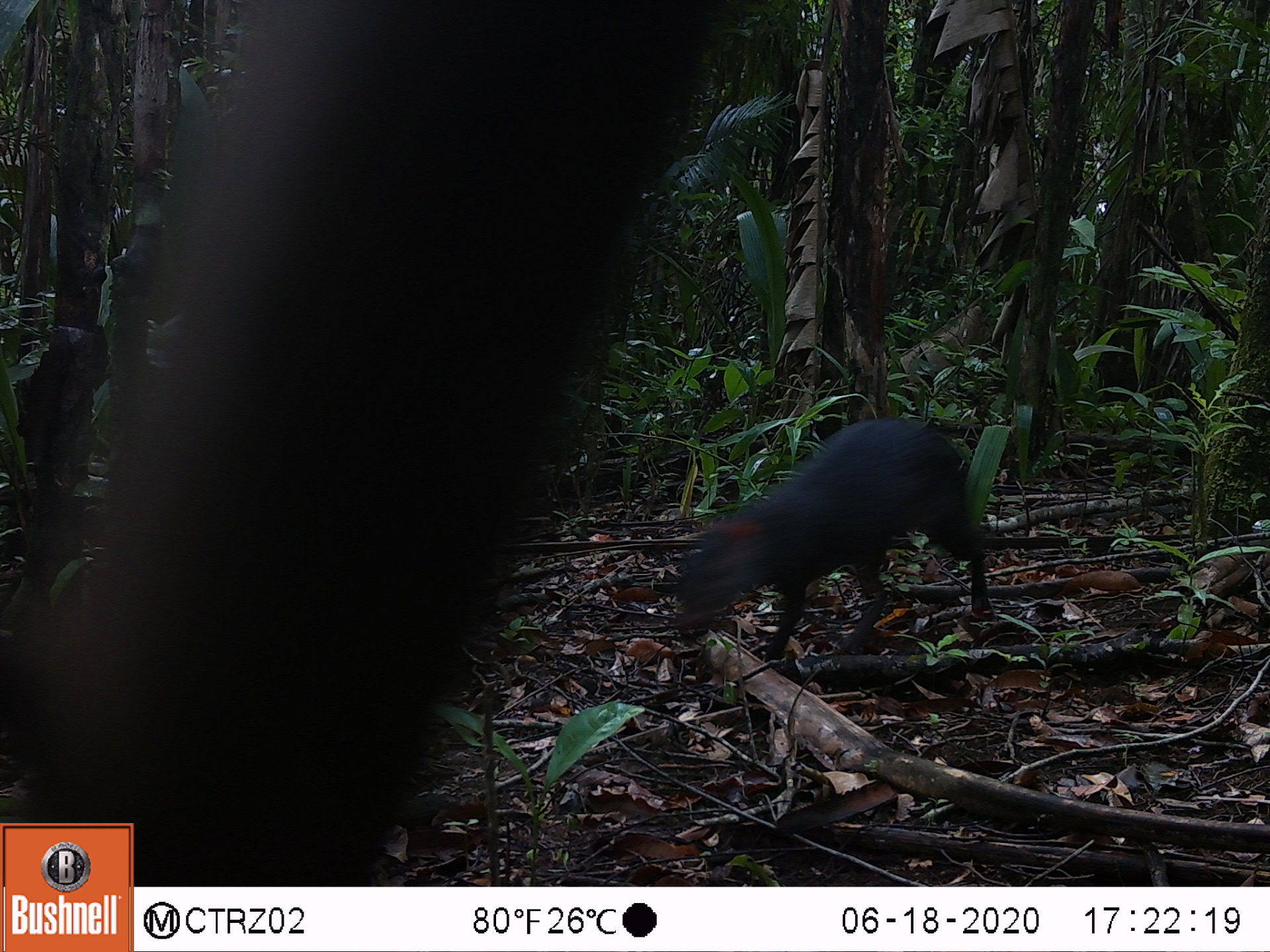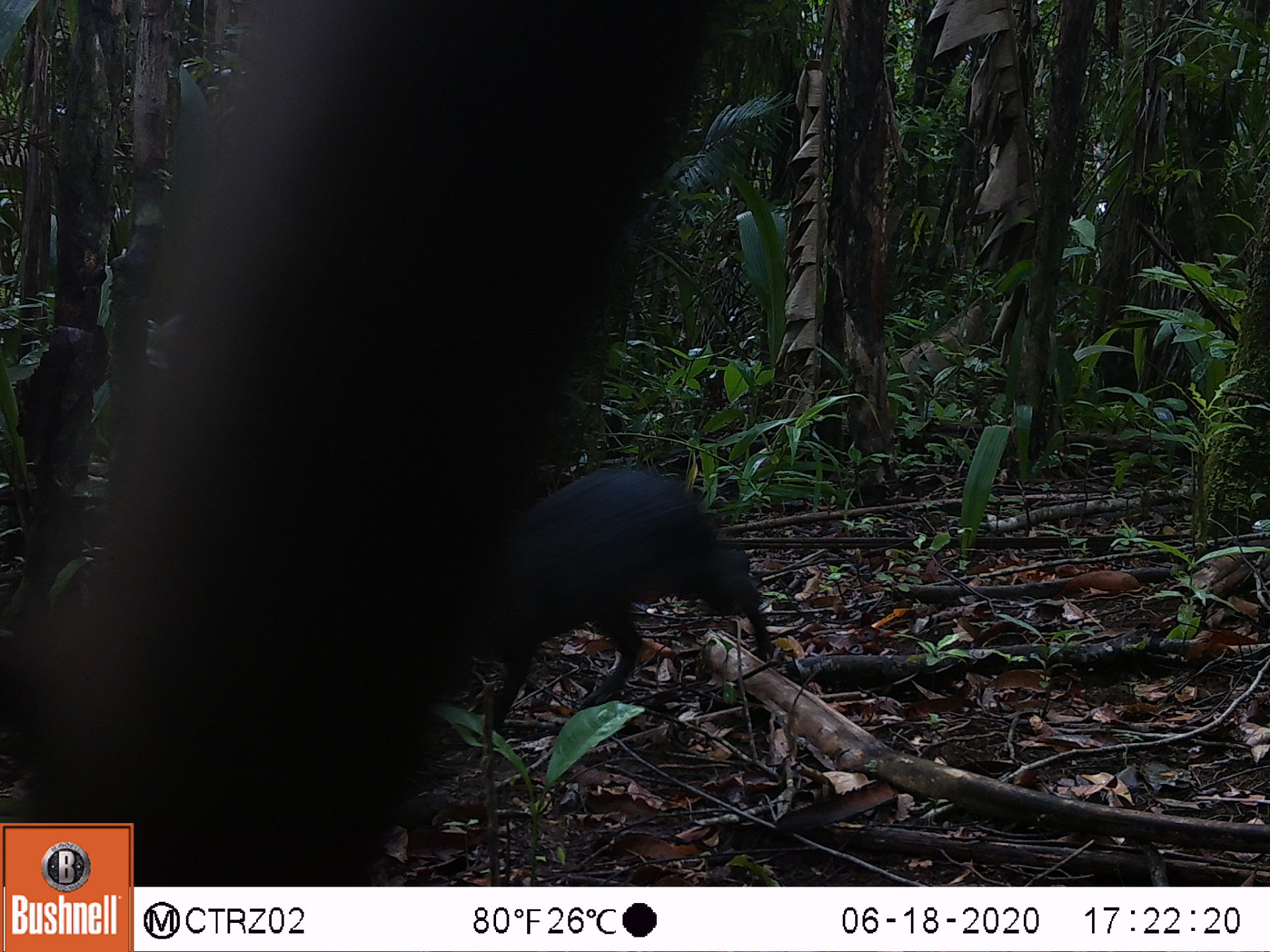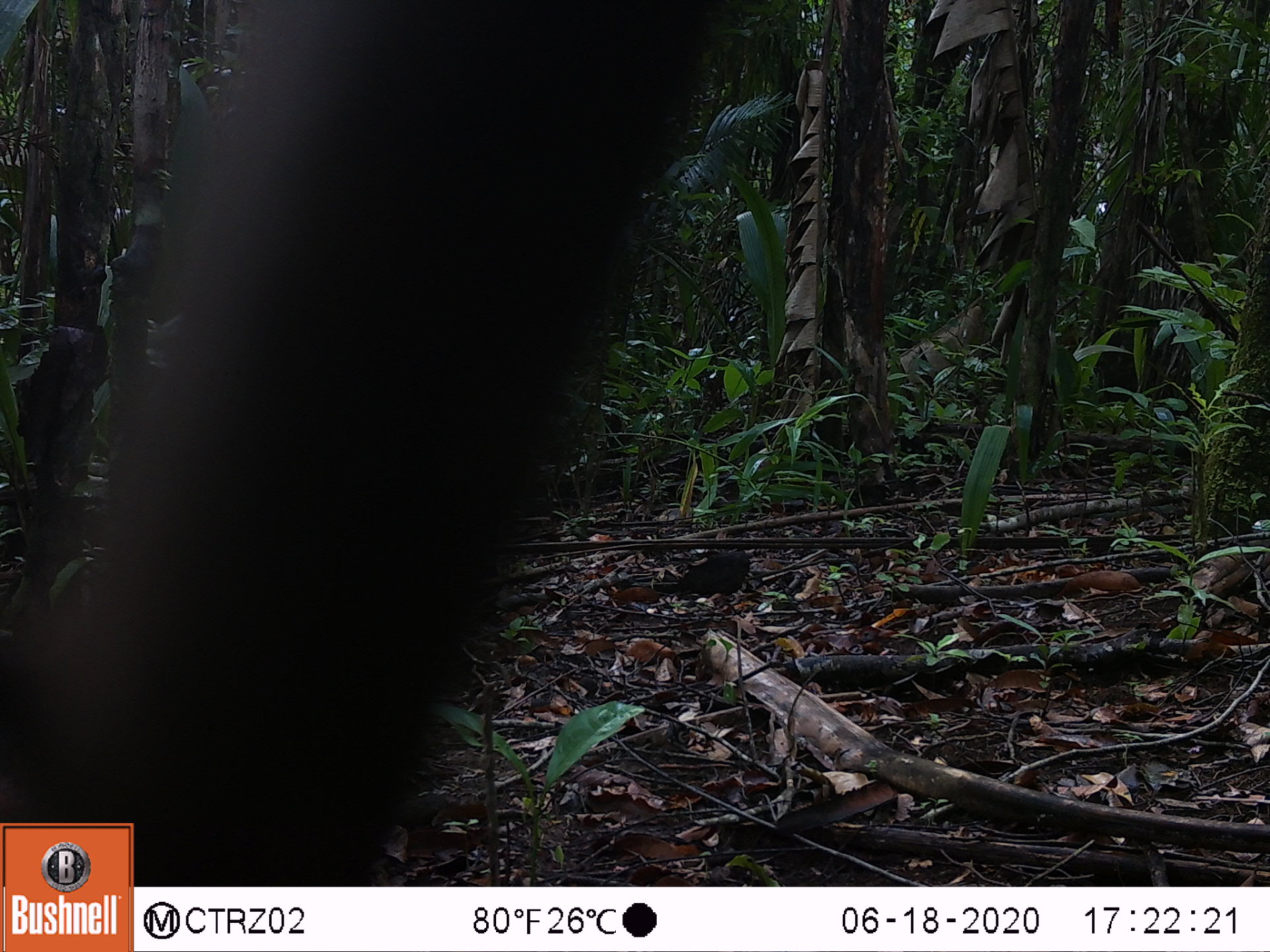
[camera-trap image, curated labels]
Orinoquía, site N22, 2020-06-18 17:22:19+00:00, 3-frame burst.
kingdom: Animalia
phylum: Chordata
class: Mammalia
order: Rodentia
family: Dasyproctidae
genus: Dasyprocta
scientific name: Dasyprocta fuliginosa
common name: black agouti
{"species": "black agouti (Dasyprocta fuliginosa)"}